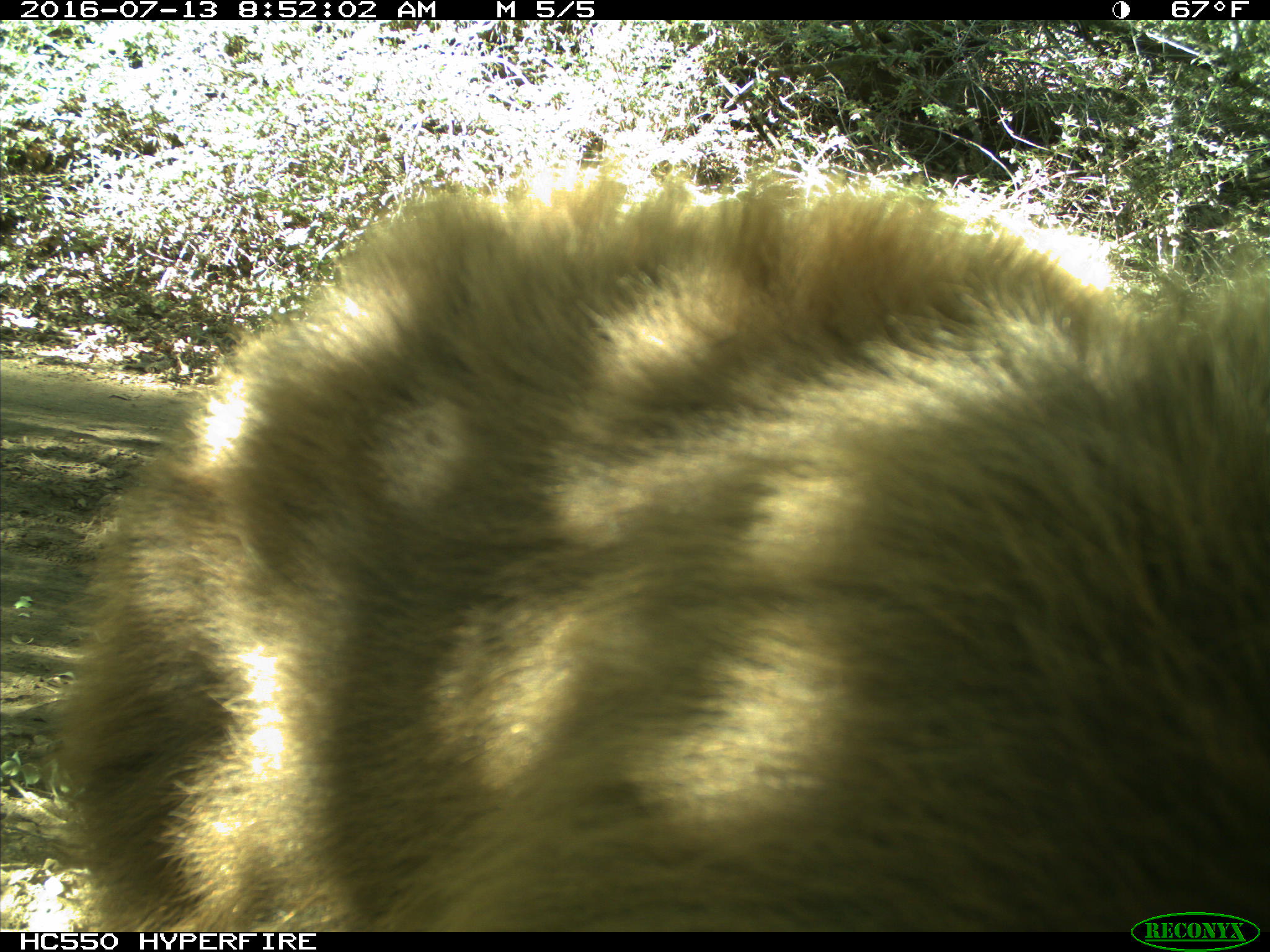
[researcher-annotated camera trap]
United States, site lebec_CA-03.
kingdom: Animalia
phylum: Chordata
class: Mammalia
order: Carnivora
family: Ursidae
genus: Ursus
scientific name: Ursus americanus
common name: american black bear